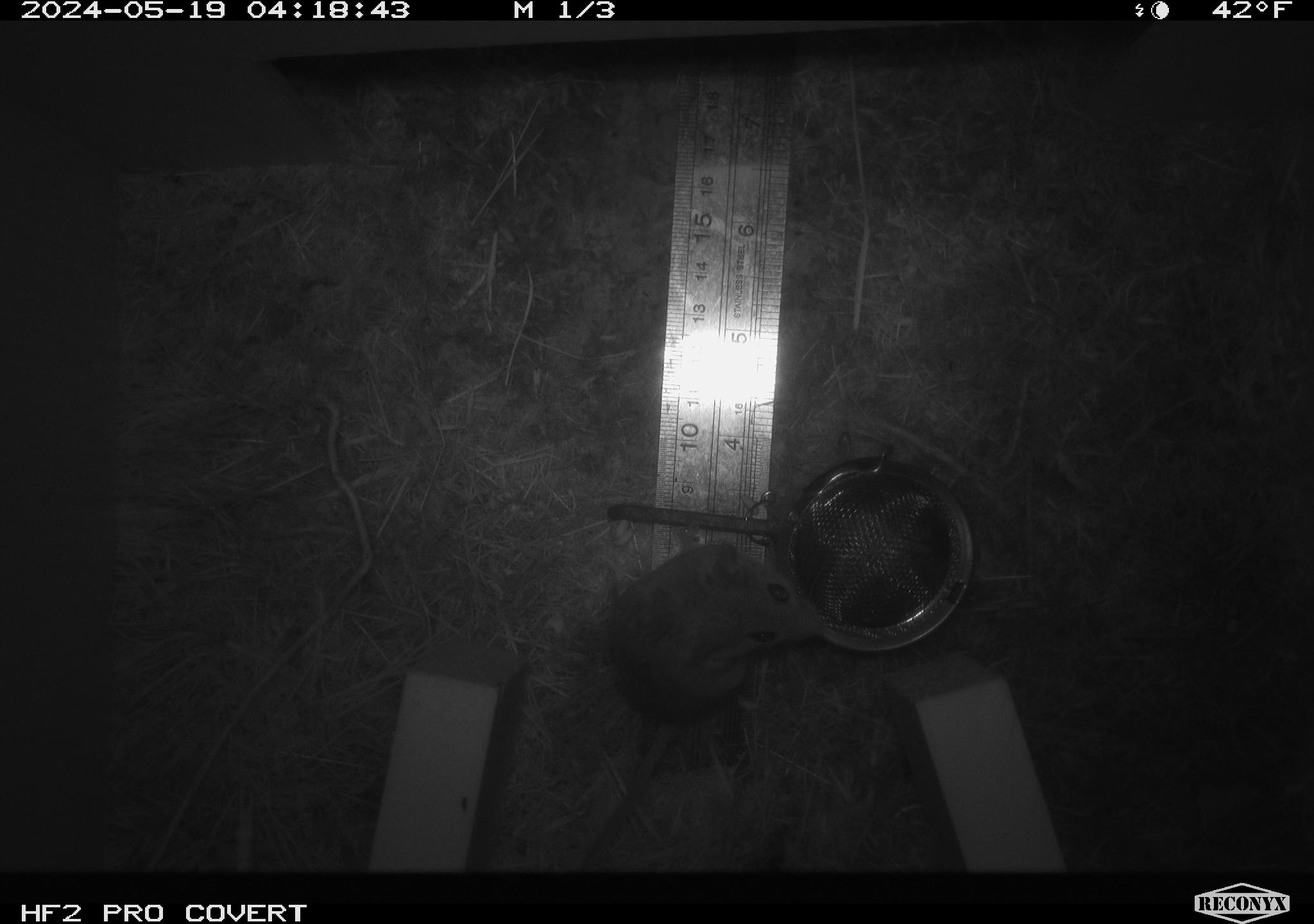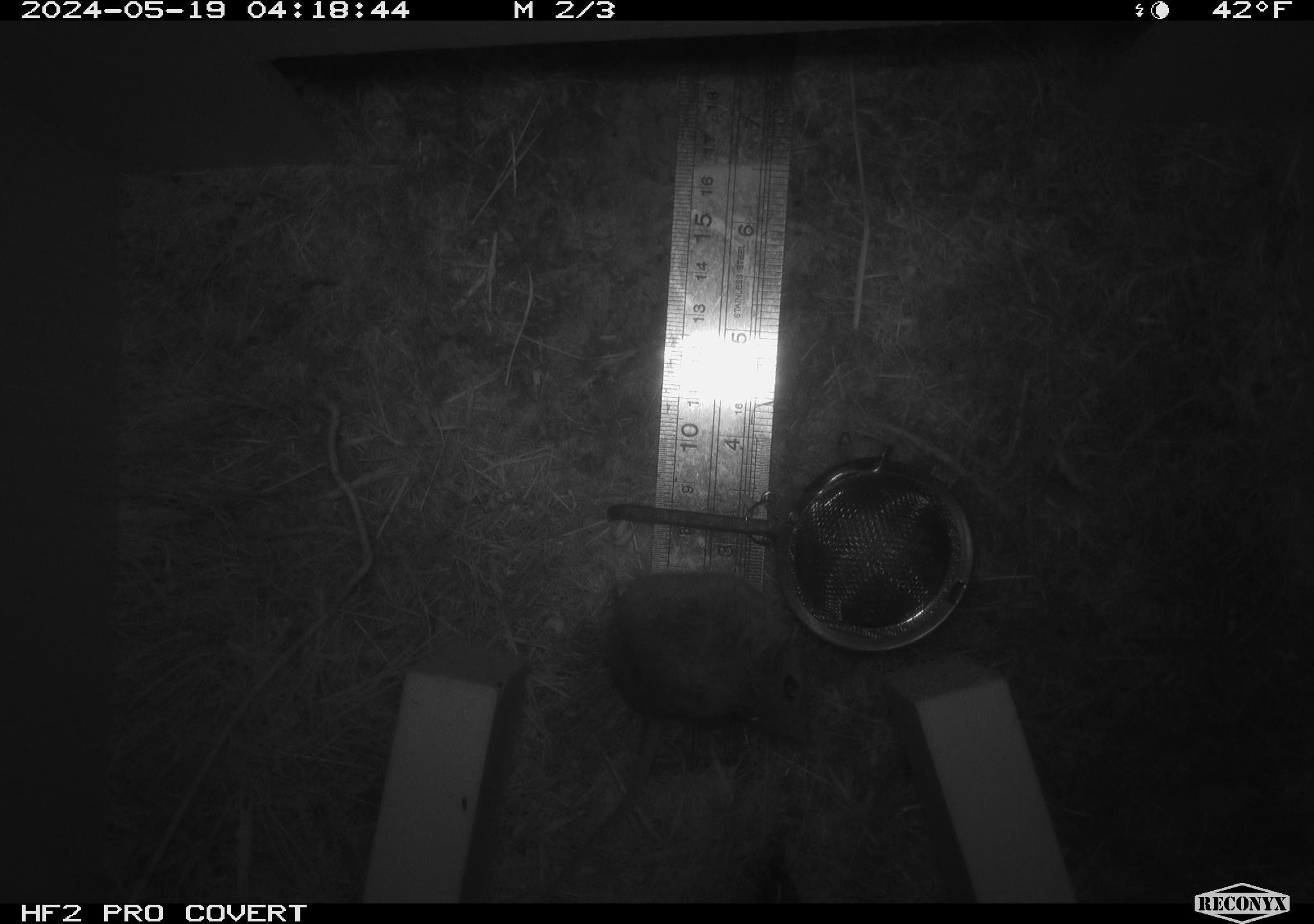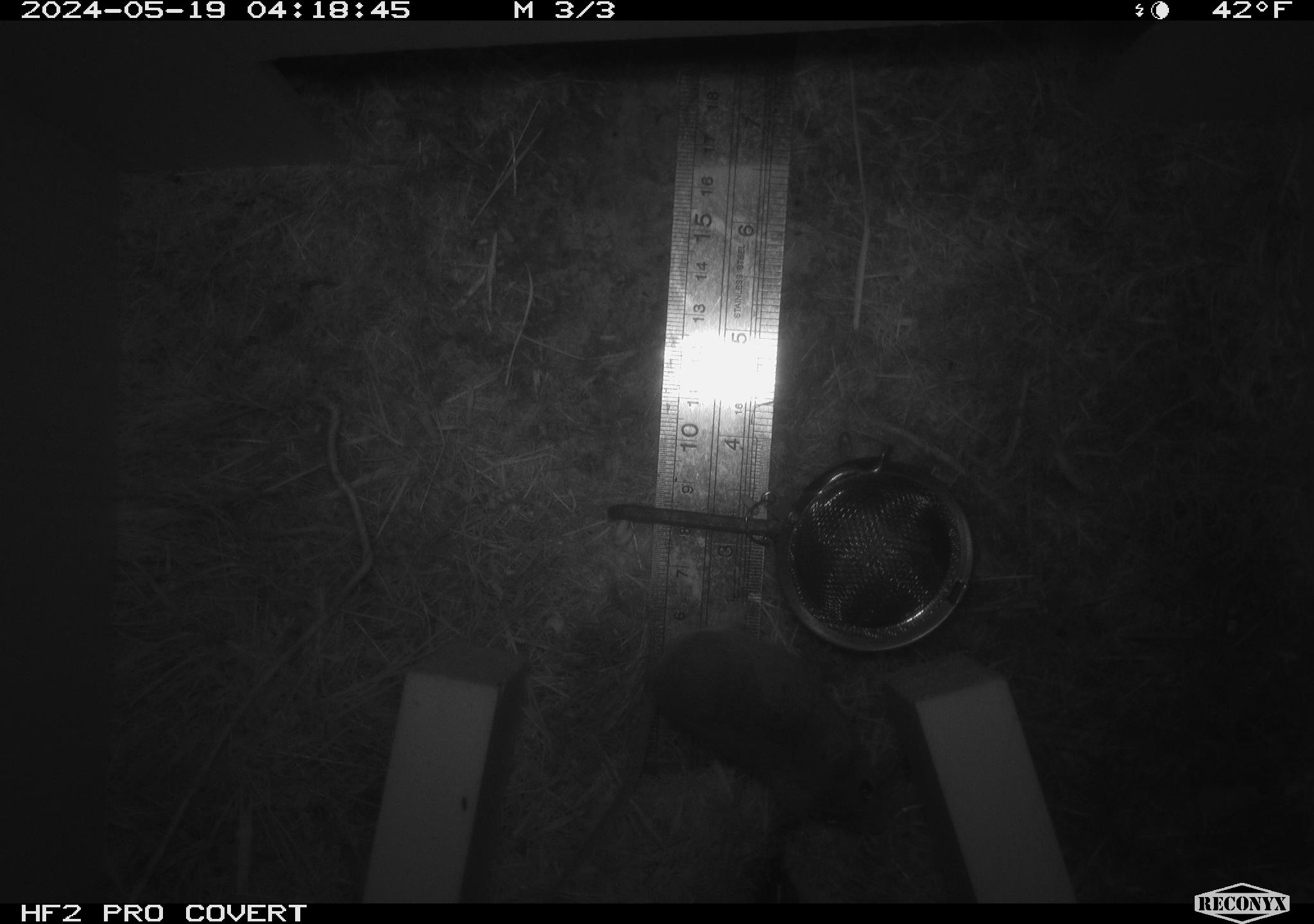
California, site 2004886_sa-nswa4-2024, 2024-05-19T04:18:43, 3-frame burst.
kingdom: Animalia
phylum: Chordata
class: Mammalia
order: Rodentia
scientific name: Rodentia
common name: rodent